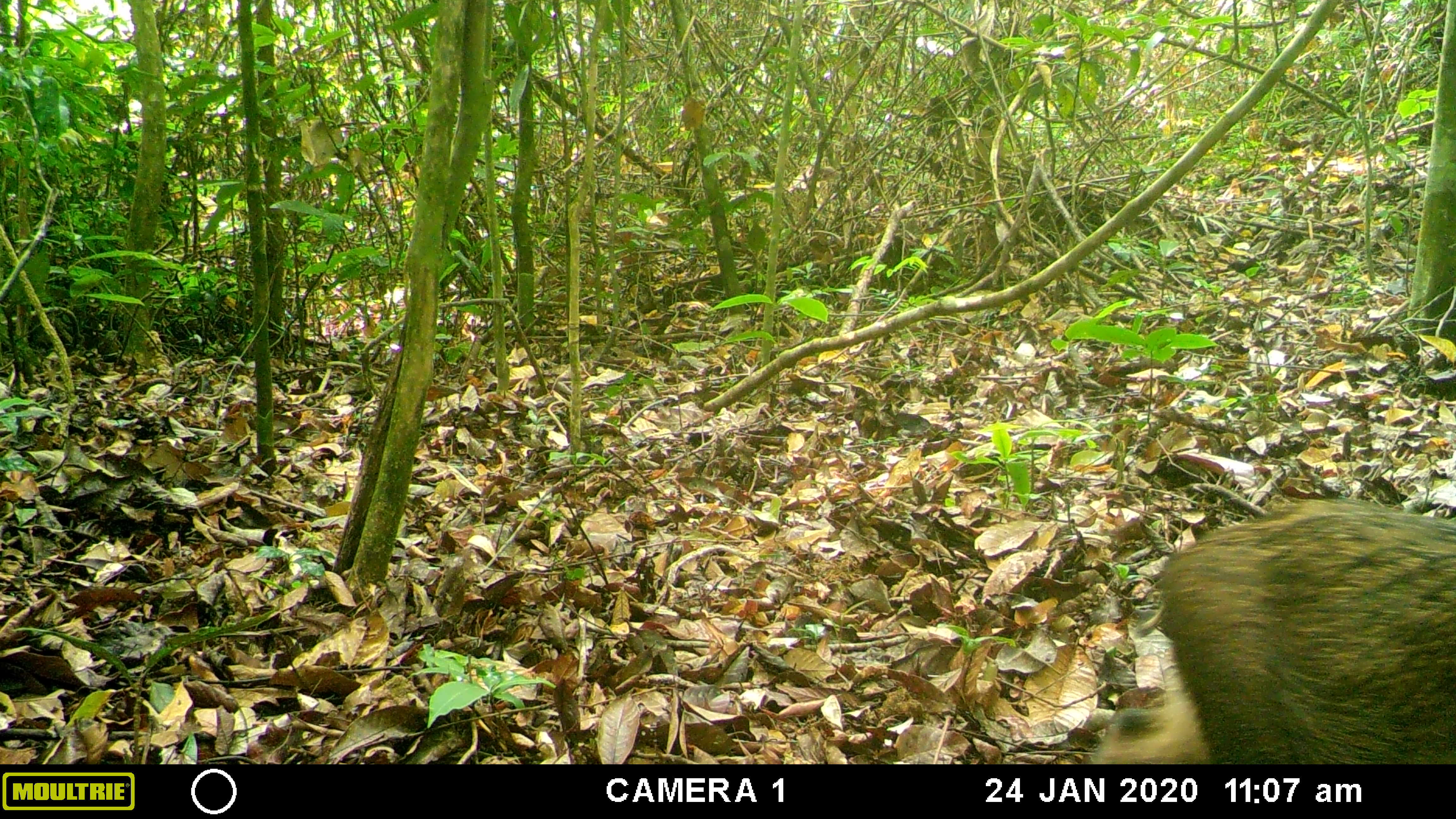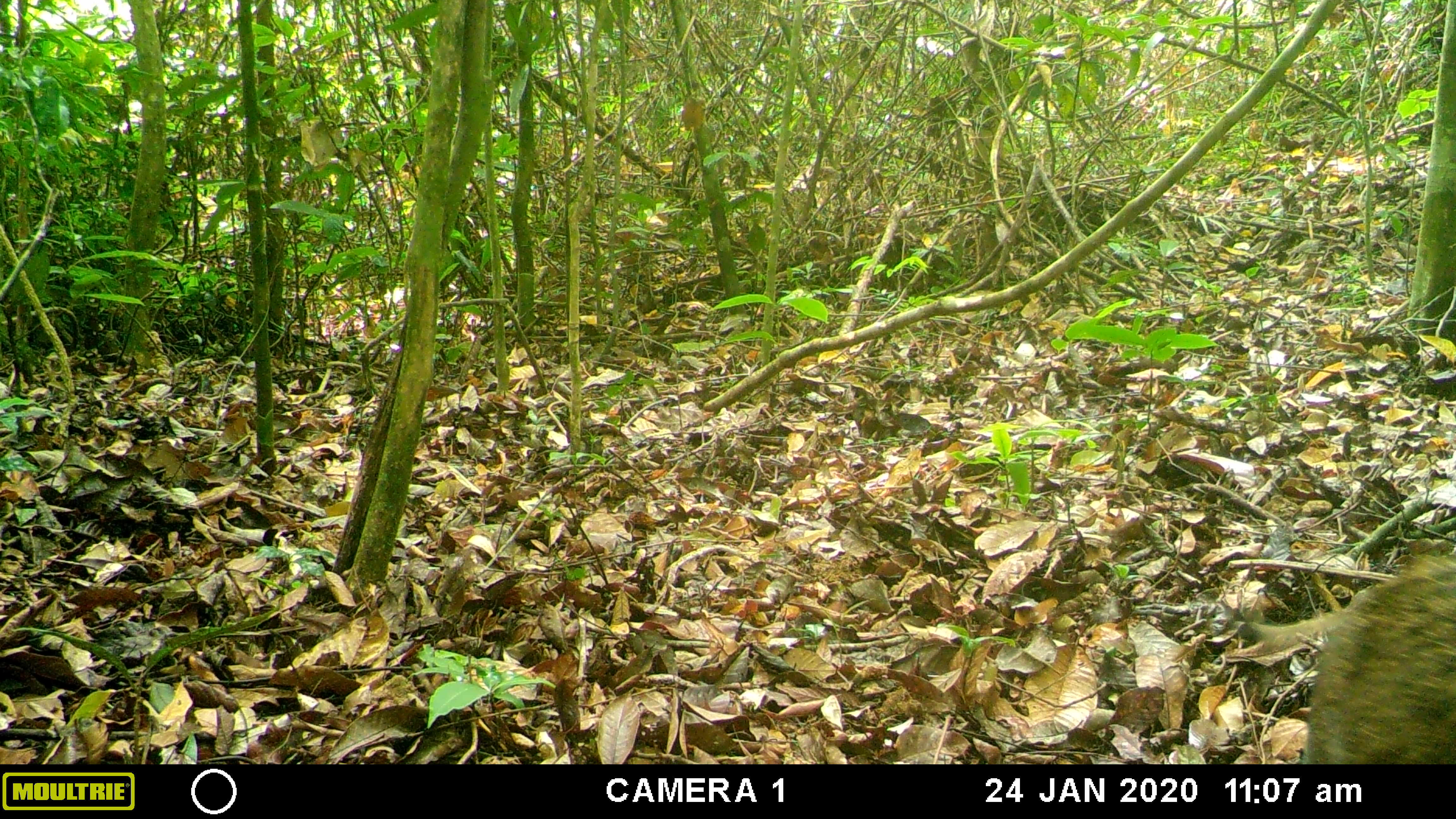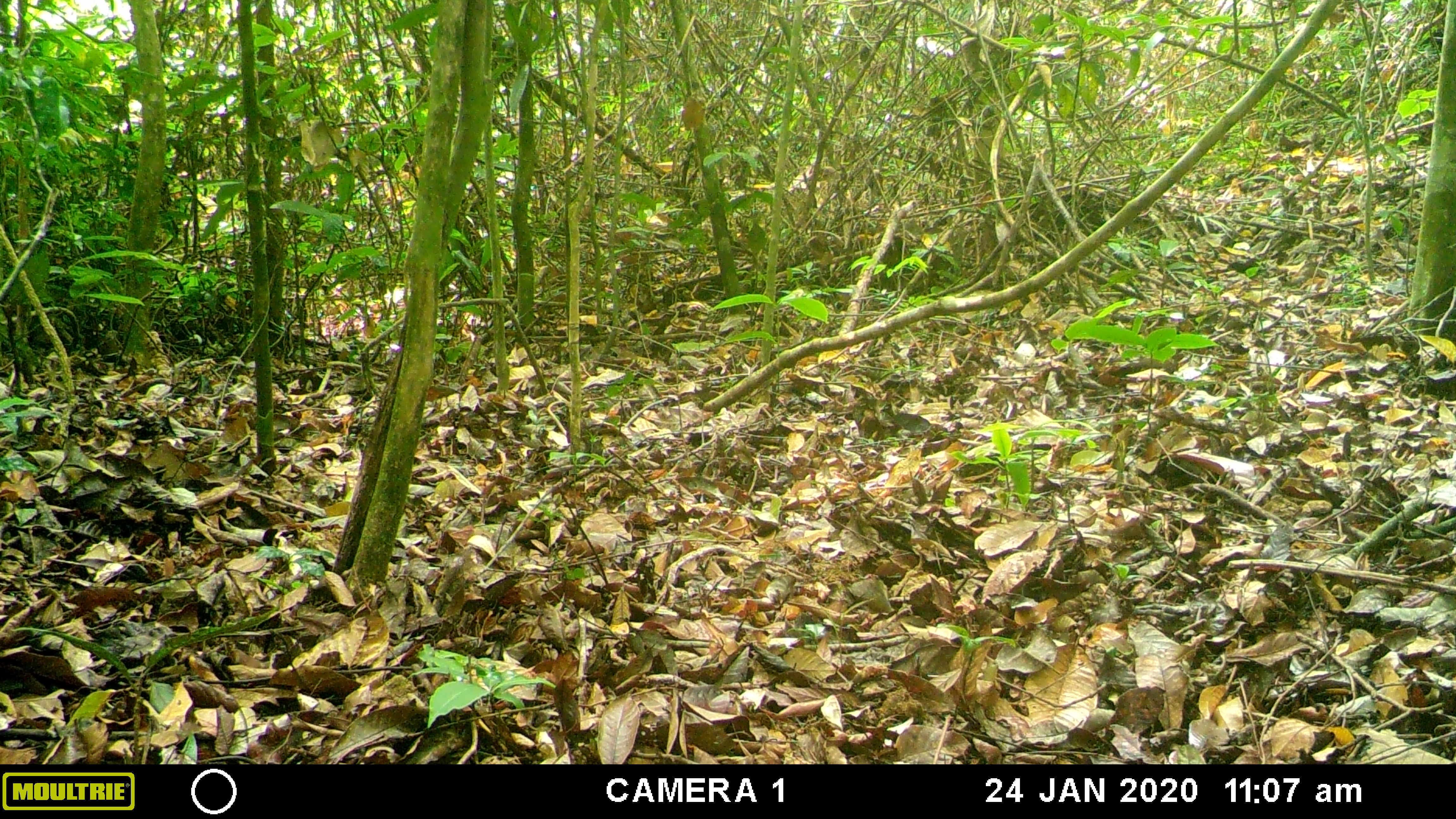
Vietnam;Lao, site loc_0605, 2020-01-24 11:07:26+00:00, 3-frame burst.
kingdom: Animalia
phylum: Chordata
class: Mammalia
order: Artiodactyla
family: Suidae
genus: Sus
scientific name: Sus scrofa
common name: eurasian wild pig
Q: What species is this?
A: Eurasian wild pig (Sus scrofa).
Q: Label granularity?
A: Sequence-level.